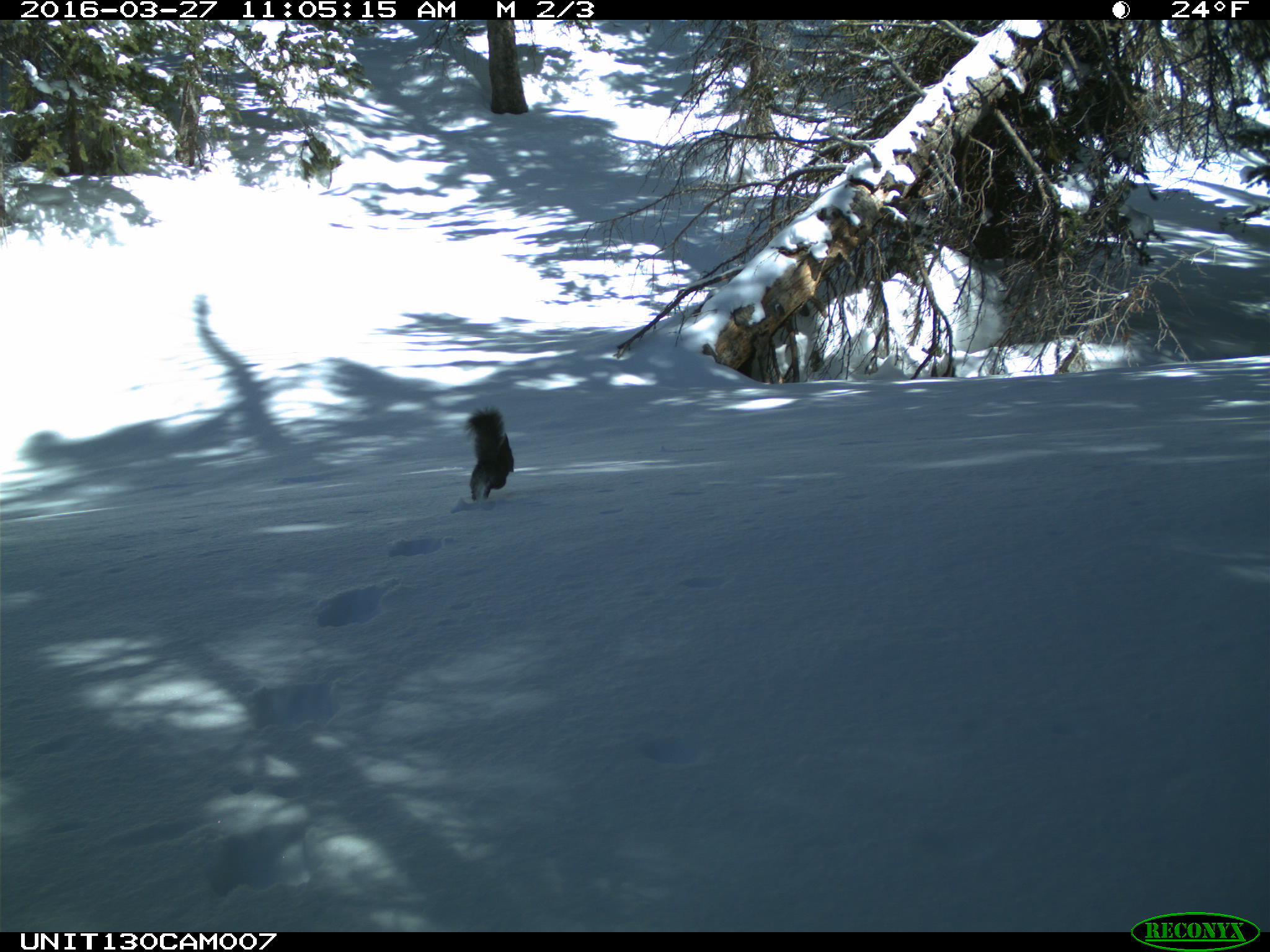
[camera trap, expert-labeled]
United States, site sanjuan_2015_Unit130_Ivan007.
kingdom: Animalia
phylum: Chordata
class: Mammalia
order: Rodentia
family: Sciuridae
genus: Tamiasciurus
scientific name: Tamiasciurus hudsonicus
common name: american red squirrel